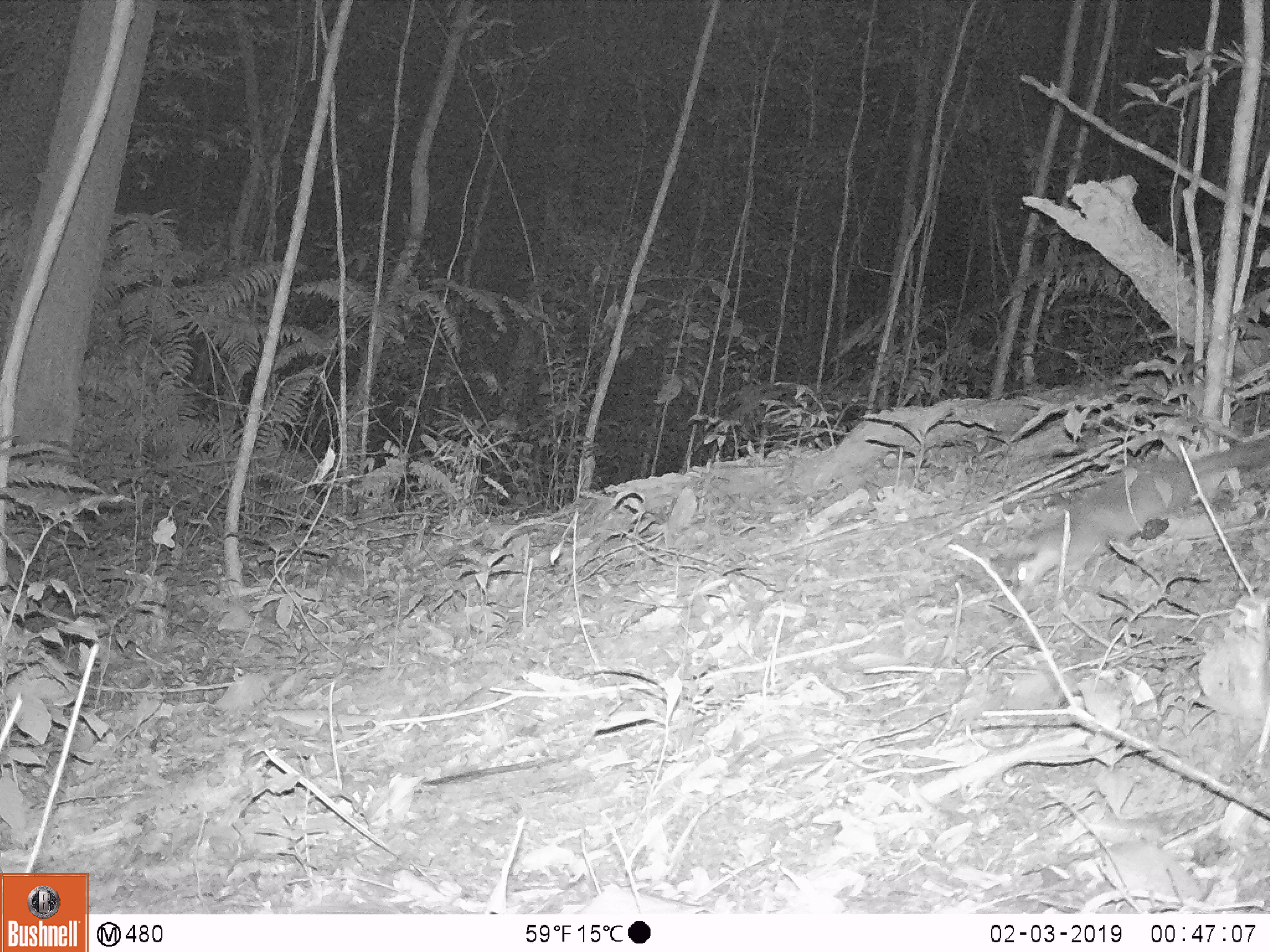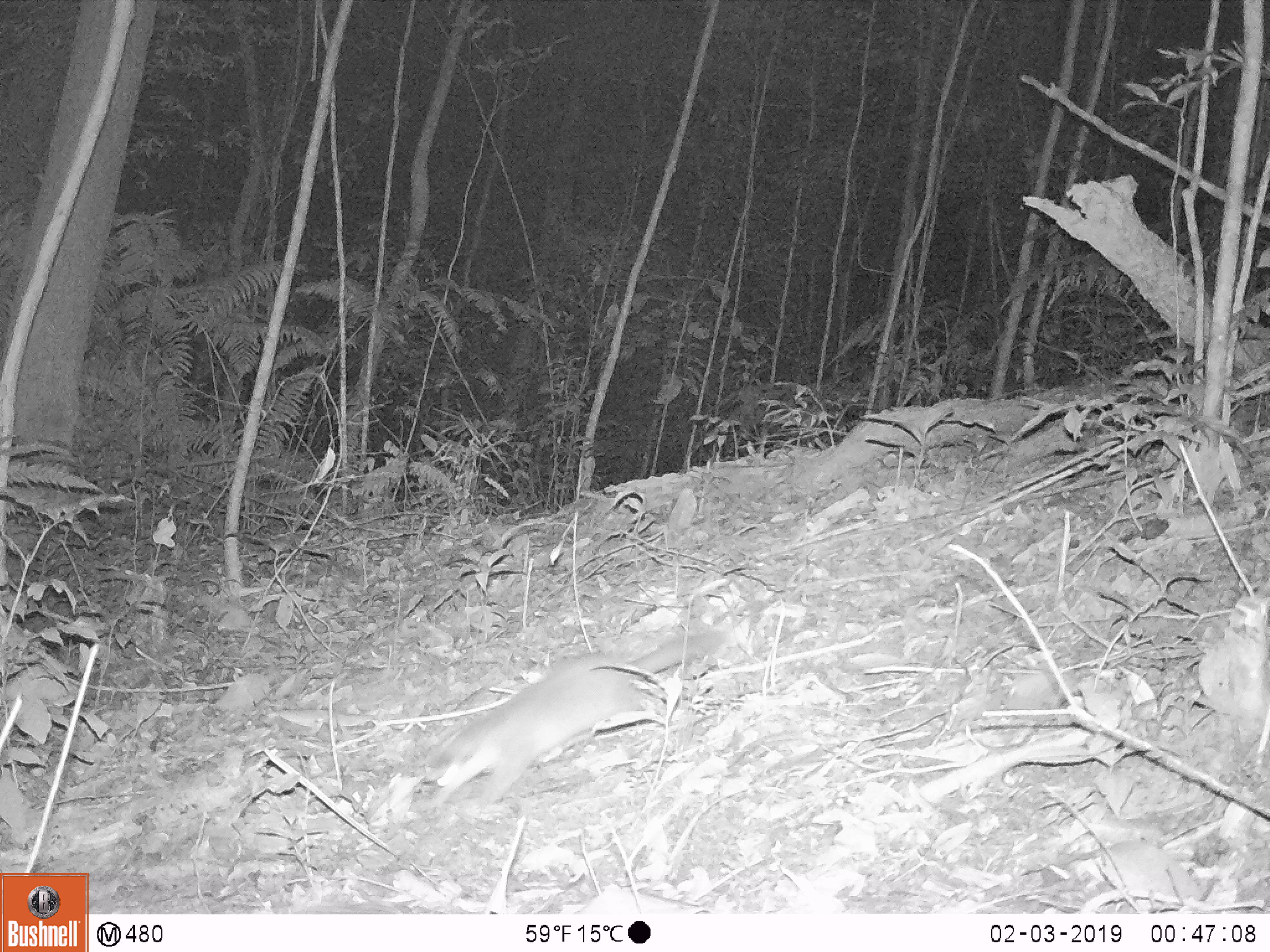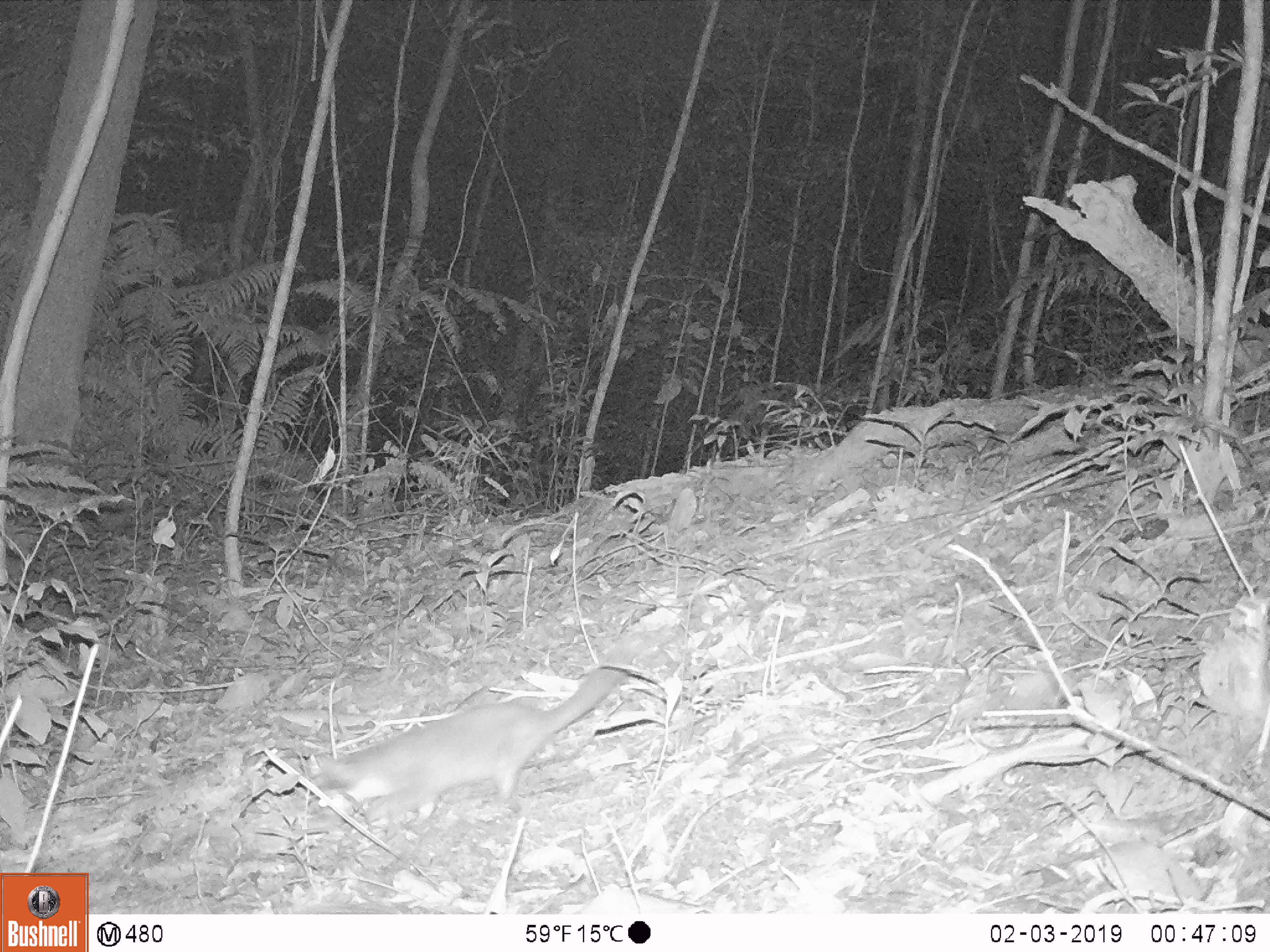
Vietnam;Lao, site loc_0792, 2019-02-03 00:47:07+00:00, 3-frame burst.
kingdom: Animalia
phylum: Chordata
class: Mammalia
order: Carnivora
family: Mustelidae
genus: Melogale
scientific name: Melogale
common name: ferret badger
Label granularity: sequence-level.